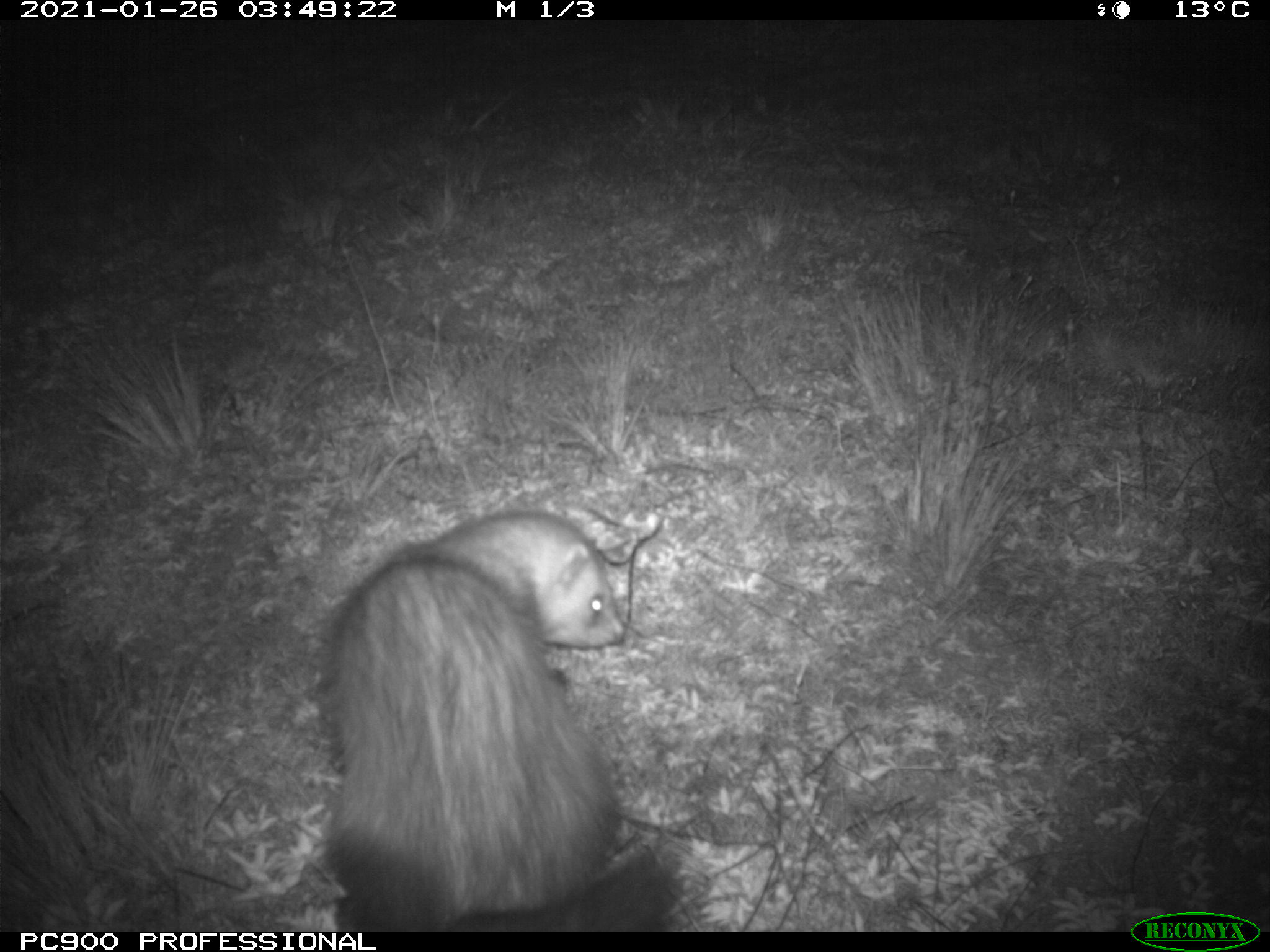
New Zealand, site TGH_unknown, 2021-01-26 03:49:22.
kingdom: Animalia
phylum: Chordata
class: Mammalia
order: Carnivora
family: Mustelidae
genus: Mustela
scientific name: Mustela furo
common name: ferret